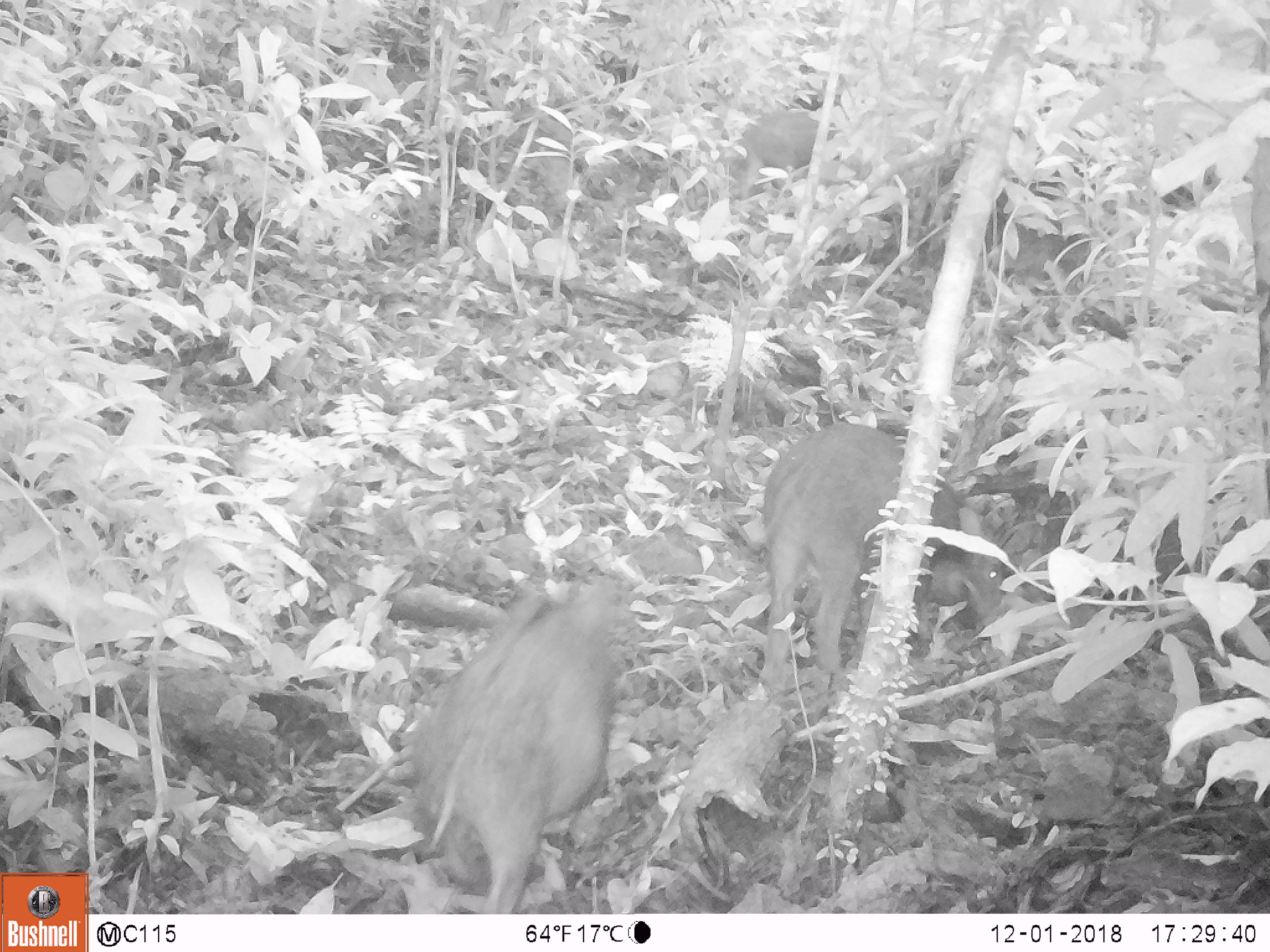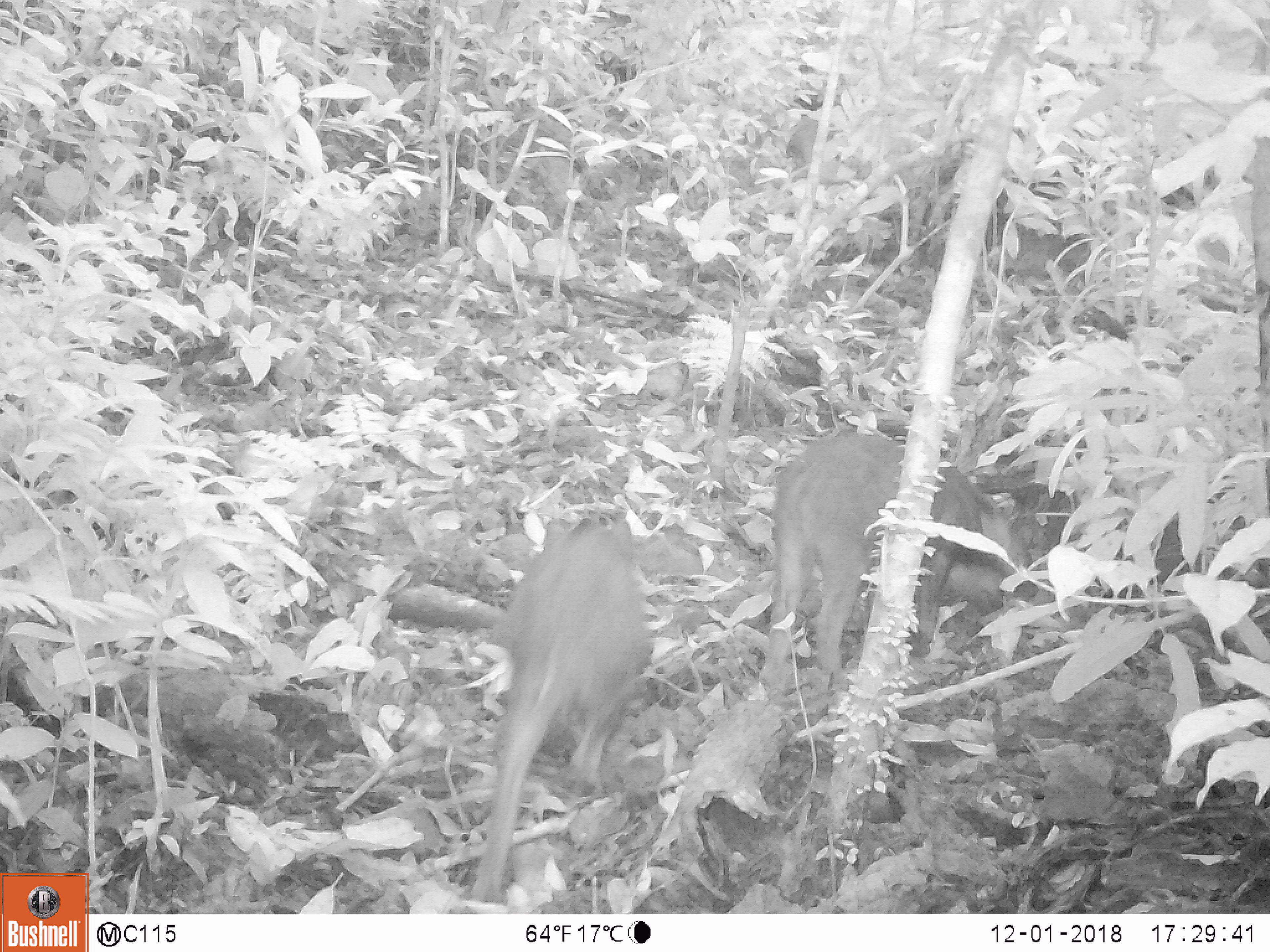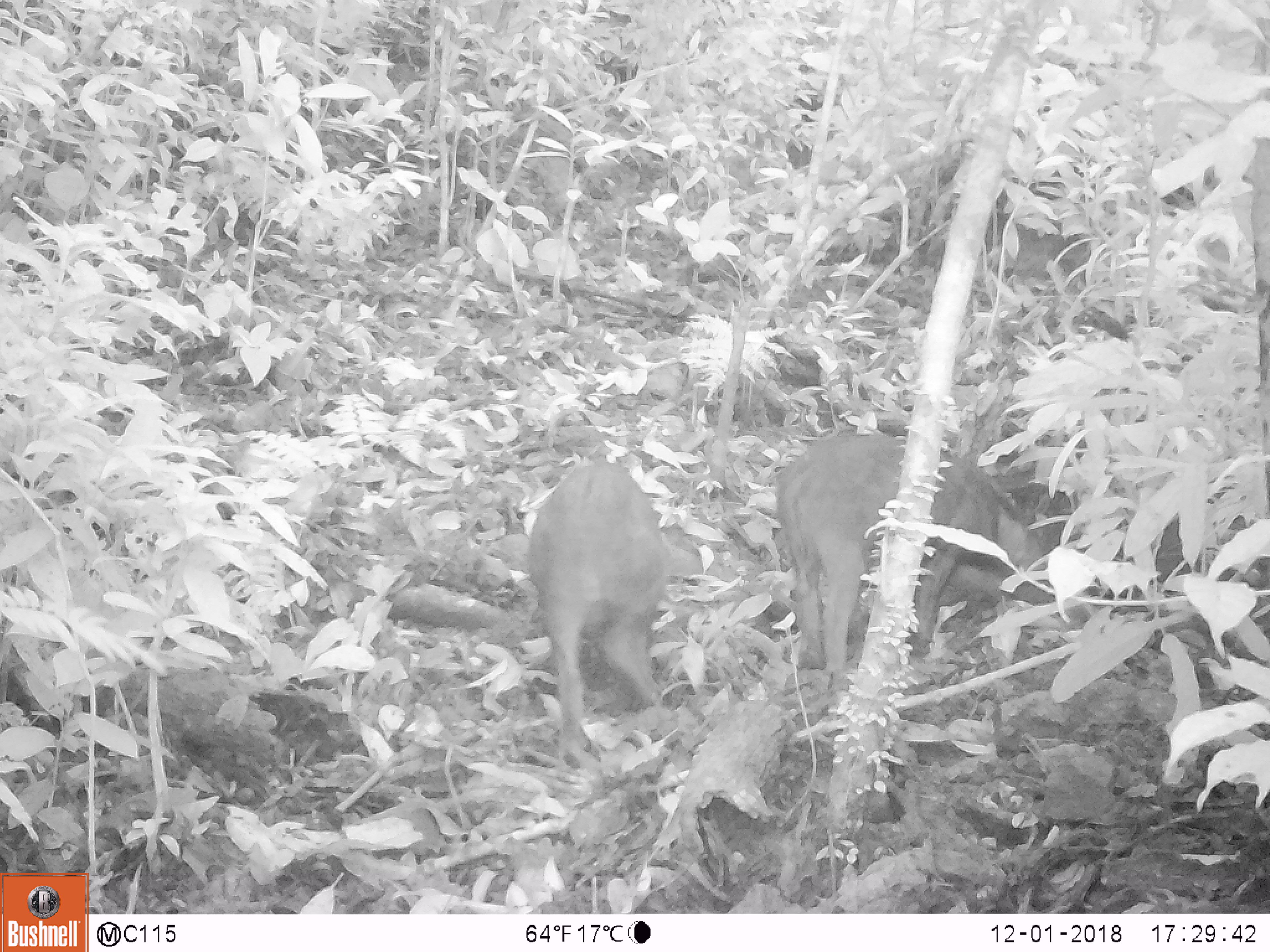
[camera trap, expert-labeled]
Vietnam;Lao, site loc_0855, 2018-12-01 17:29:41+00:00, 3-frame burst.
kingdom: Animalia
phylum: Chordata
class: Mammalia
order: Artiodactyla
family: Suidae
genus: Sus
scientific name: Sus scrofa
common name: eurasian wild pig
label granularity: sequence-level